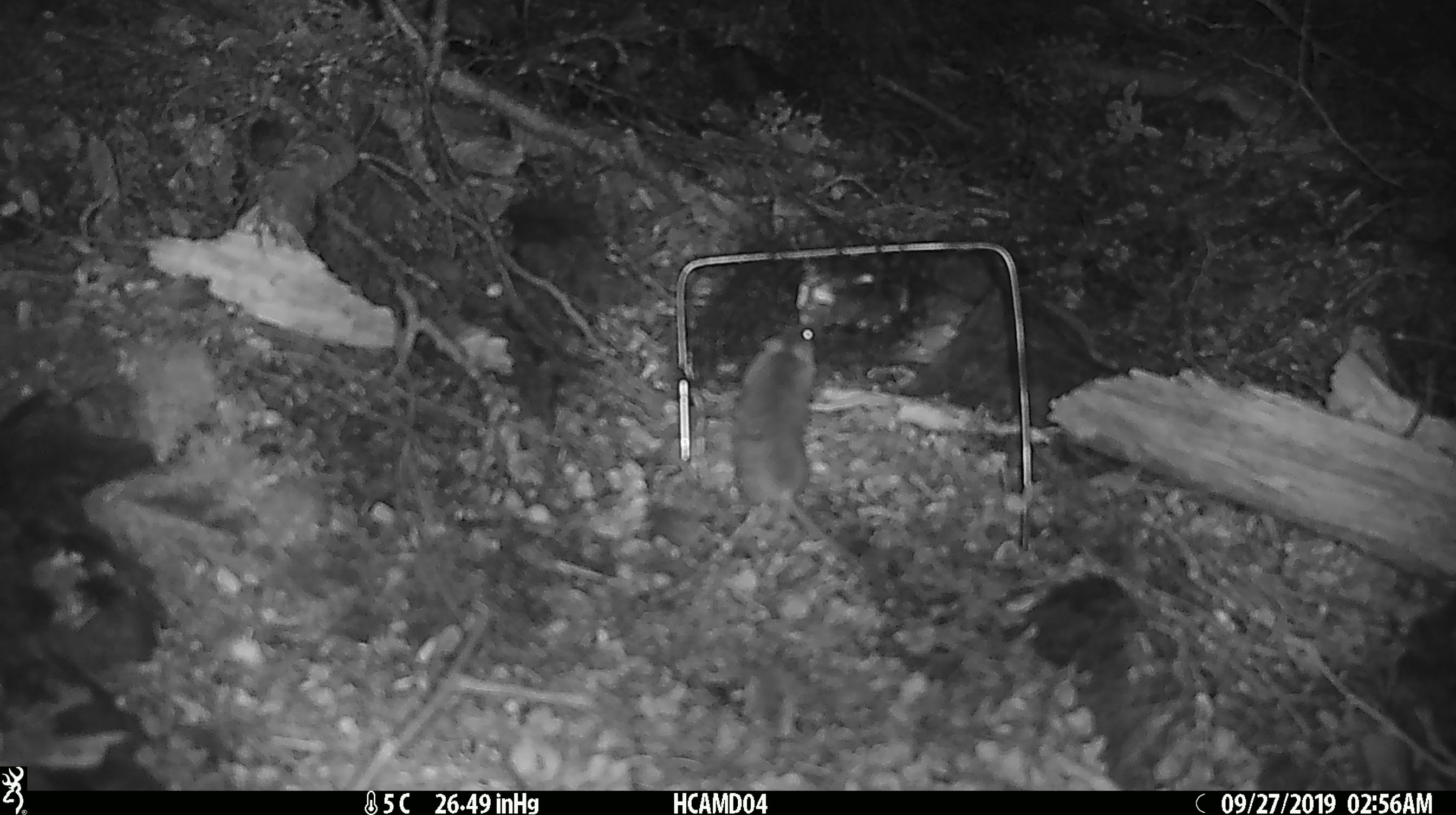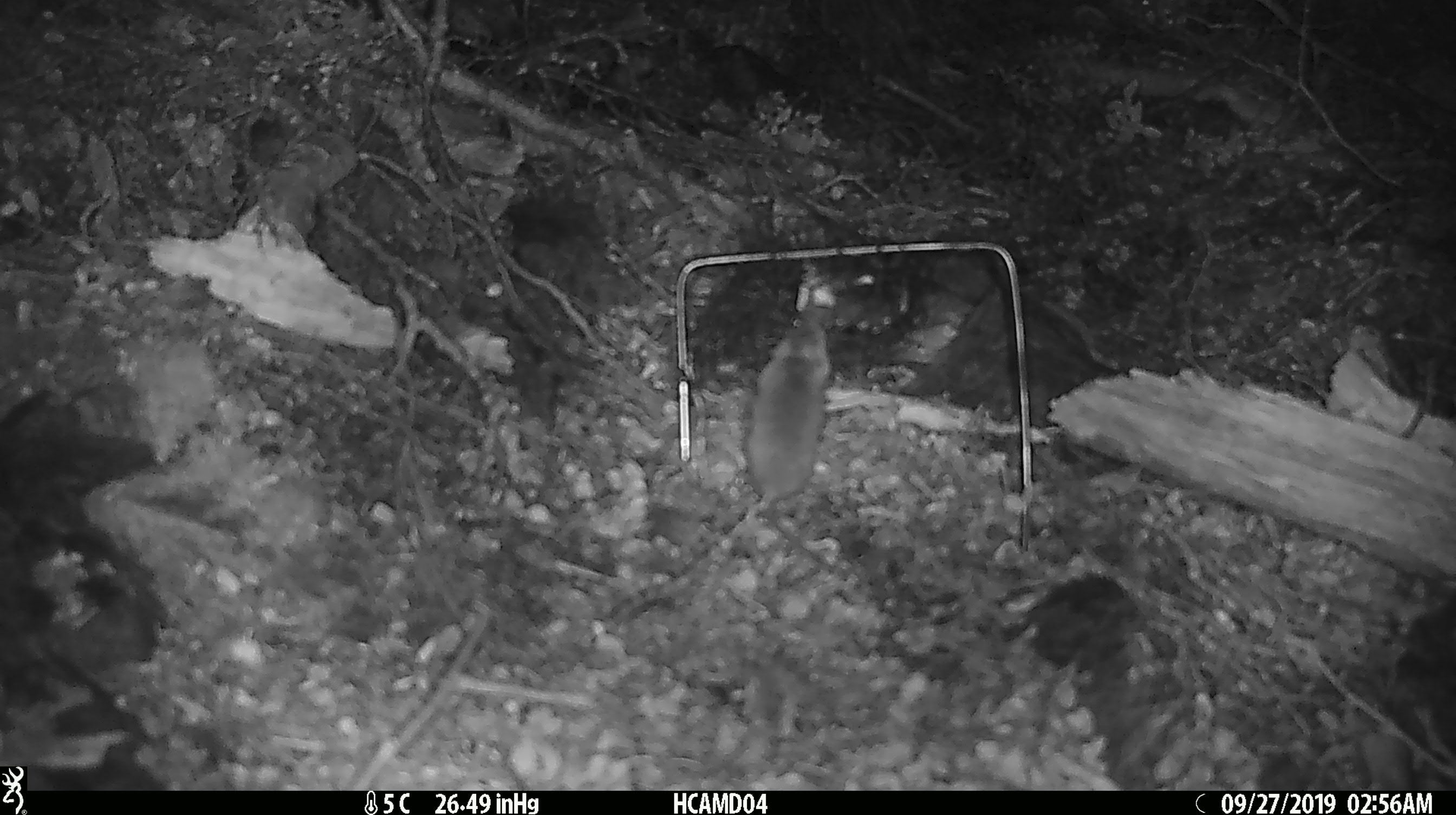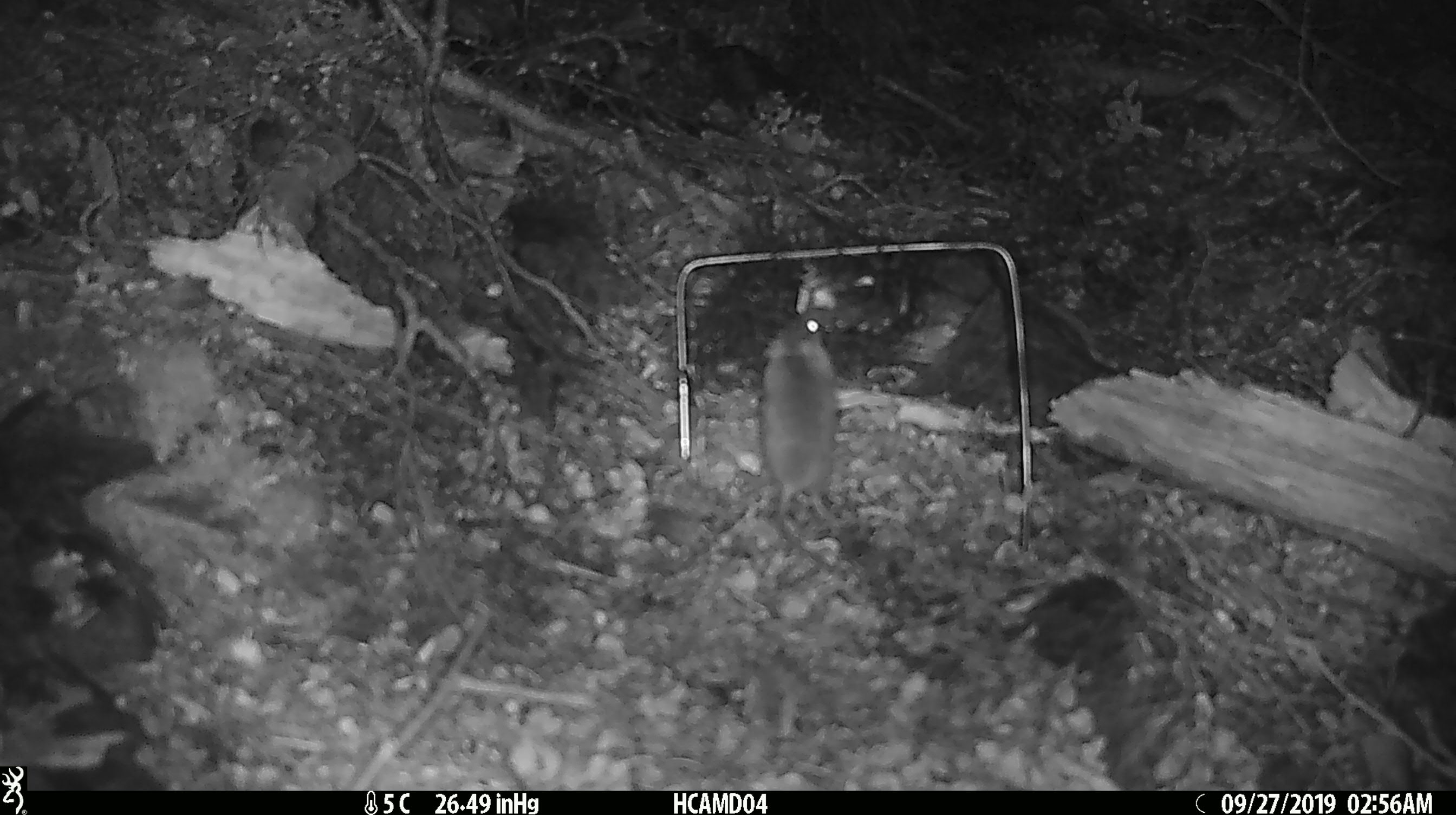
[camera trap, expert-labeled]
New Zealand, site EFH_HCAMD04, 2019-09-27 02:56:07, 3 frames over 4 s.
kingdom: Animalia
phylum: Chordata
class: Mammalia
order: Rodentia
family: Muridae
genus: Mus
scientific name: Mus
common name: mouse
Mouse (Mus).